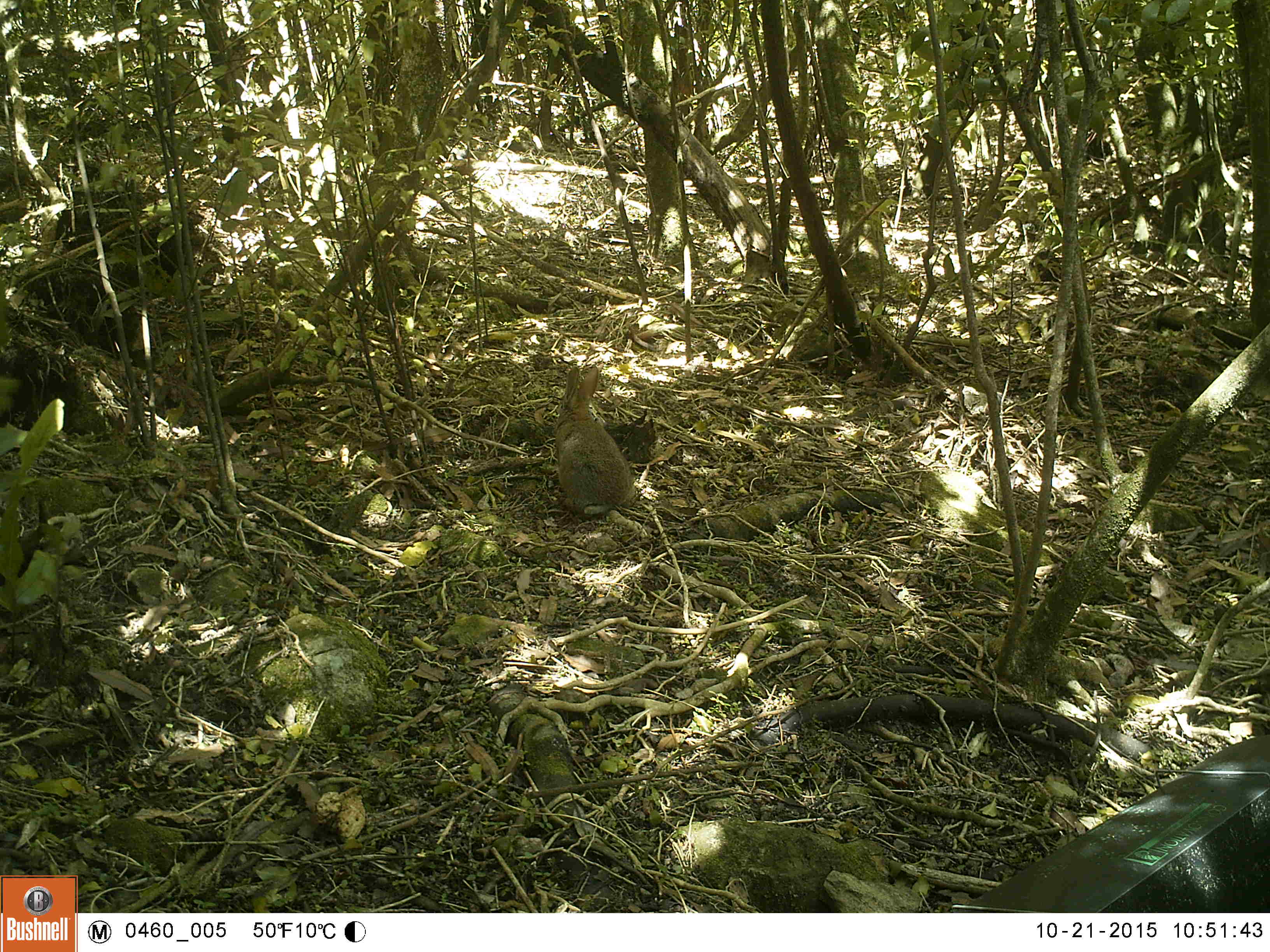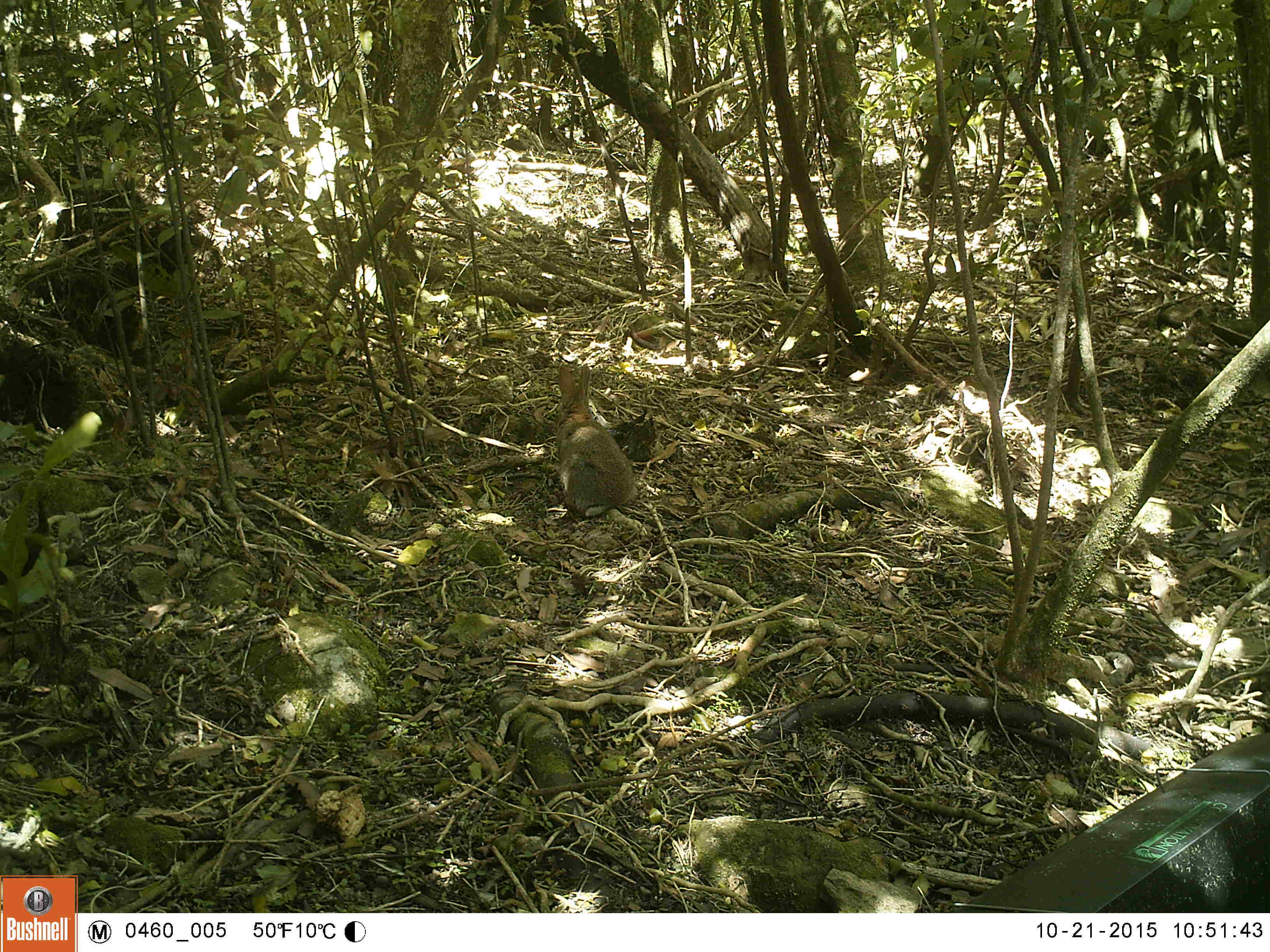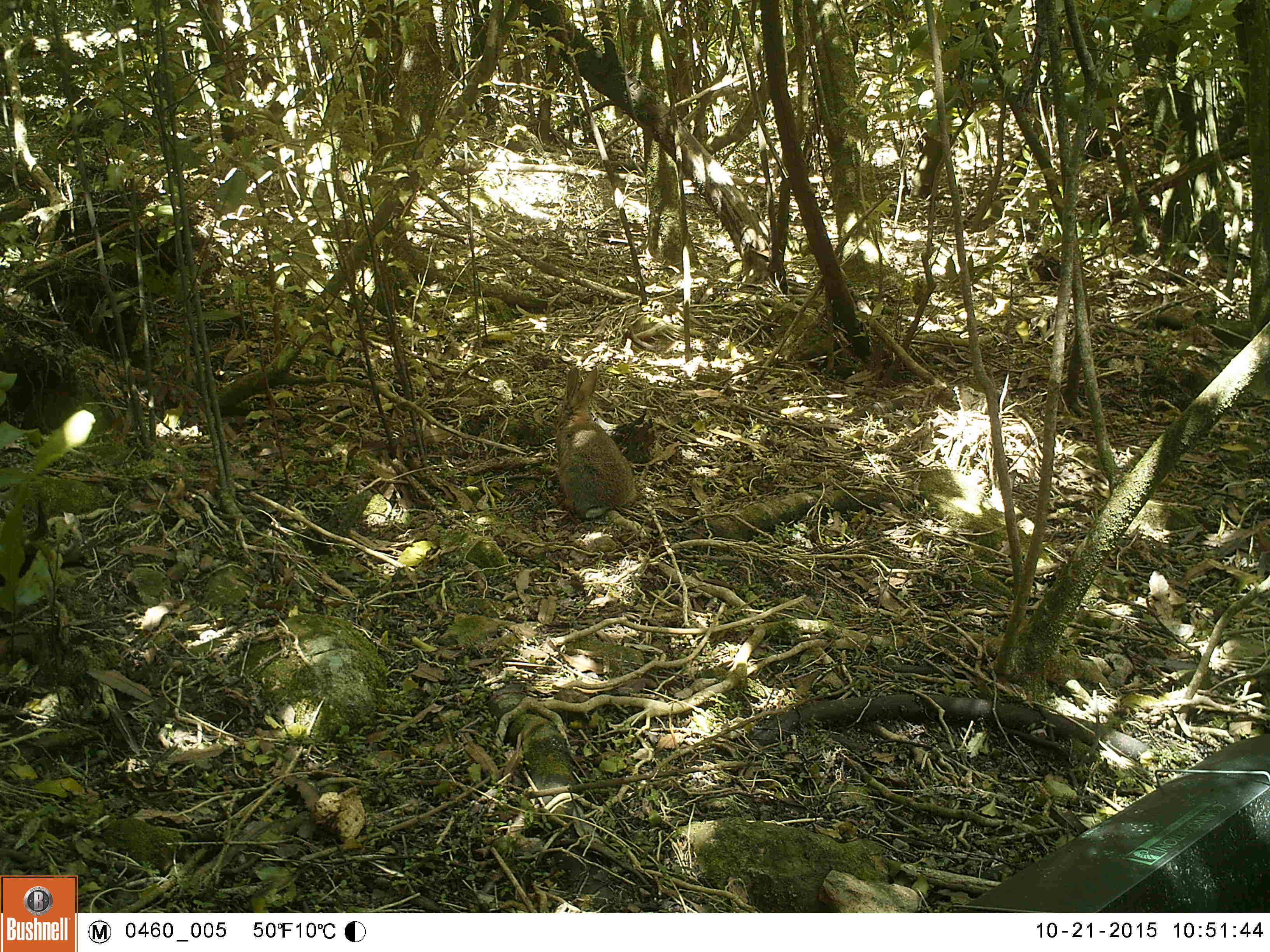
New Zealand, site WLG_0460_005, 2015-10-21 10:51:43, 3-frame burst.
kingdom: Animalia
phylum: Chordata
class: Mammalia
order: Lagomorpha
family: Leporidae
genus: Oryctolagus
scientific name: Oryctolagus cuniculus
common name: european rabbit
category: rabbit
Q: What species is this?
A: Rabbit (european rabbit) (Oryctolagus cuniculus).